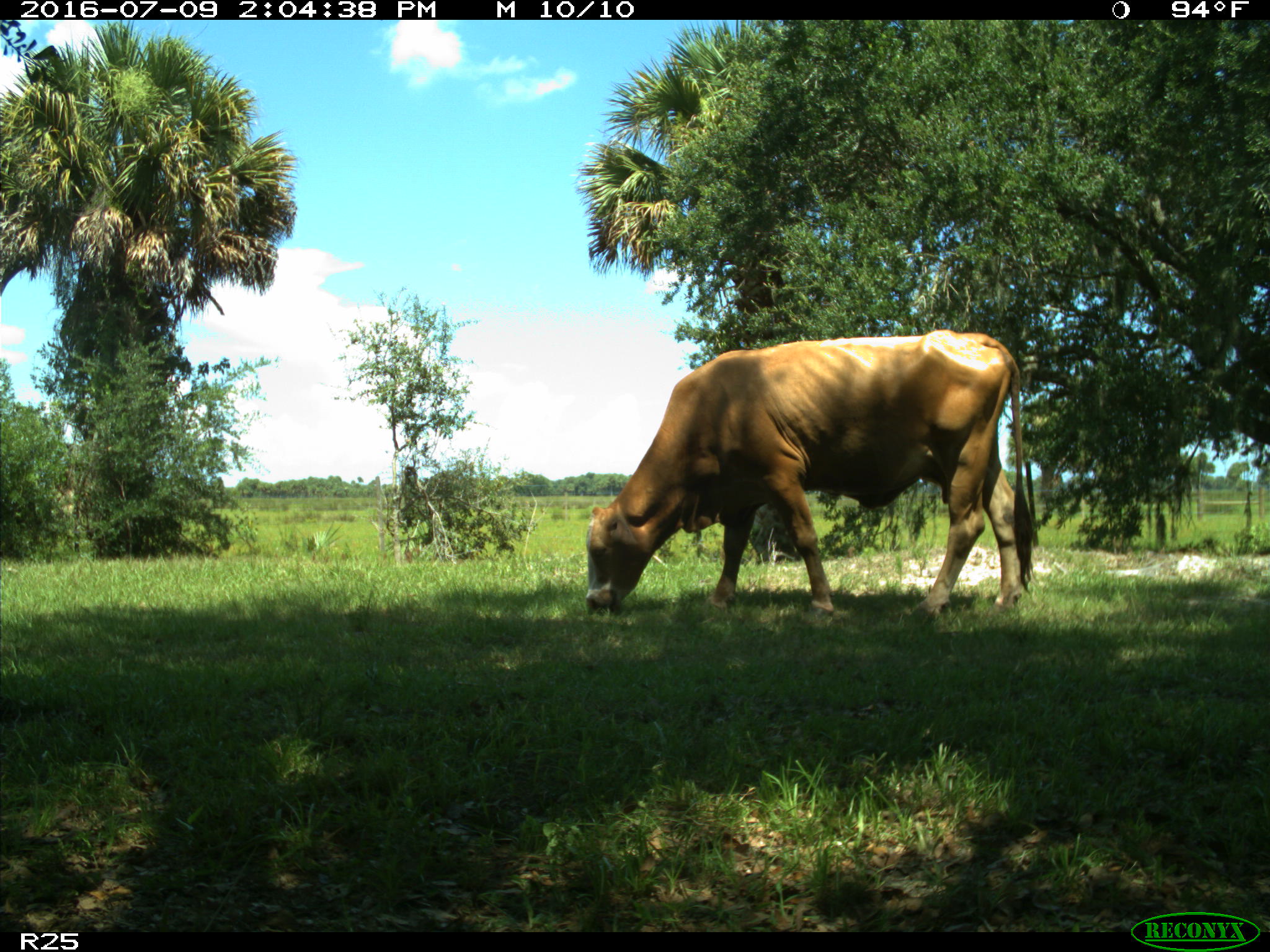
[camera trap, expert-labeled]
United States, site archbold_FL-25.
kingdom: Animalia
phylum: Chordata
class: Mammalia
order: Artiodactyla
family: Bovidae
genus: Bos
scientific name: Bos taurus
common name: domestic cow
Bos taurus (domestic cow).